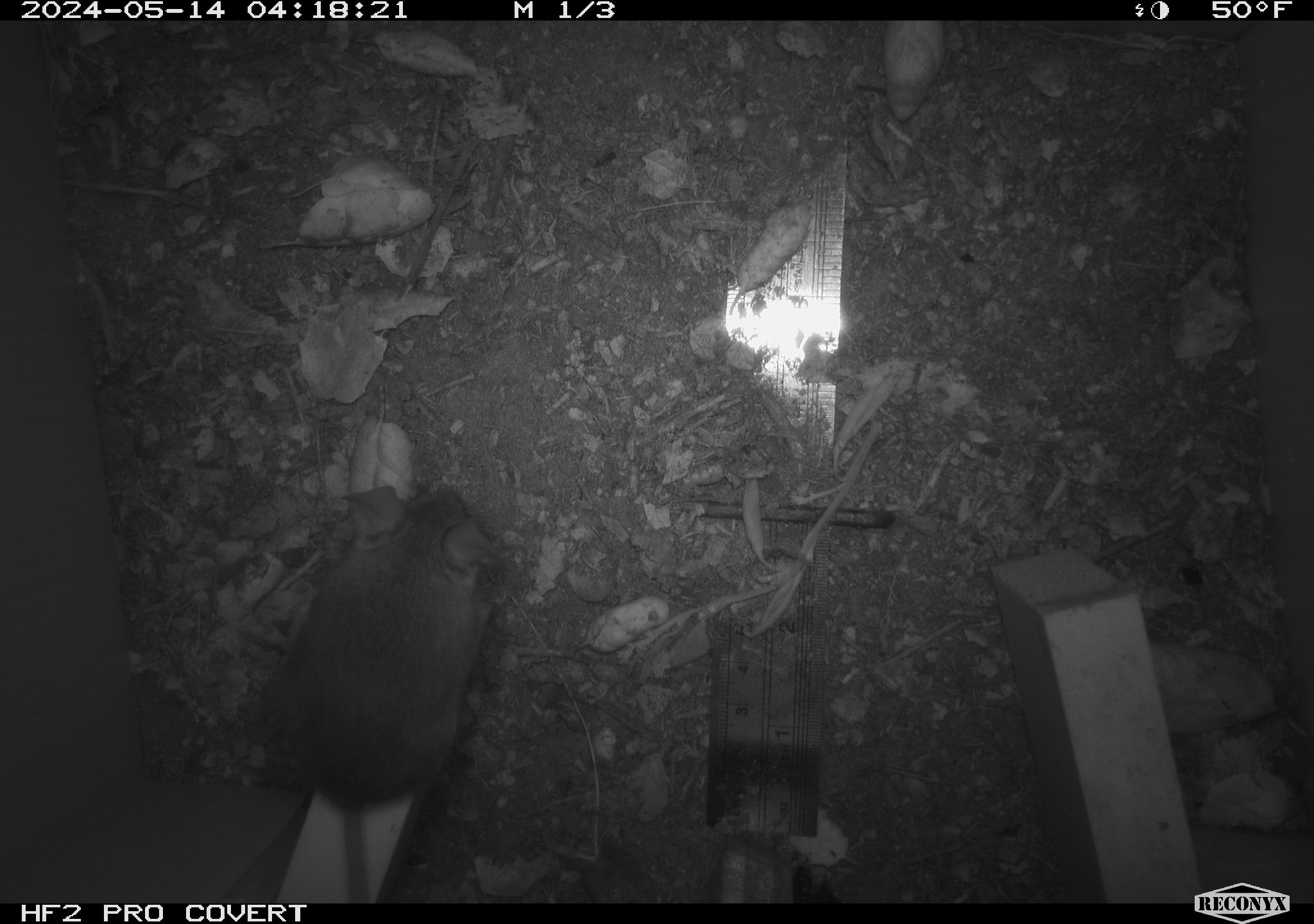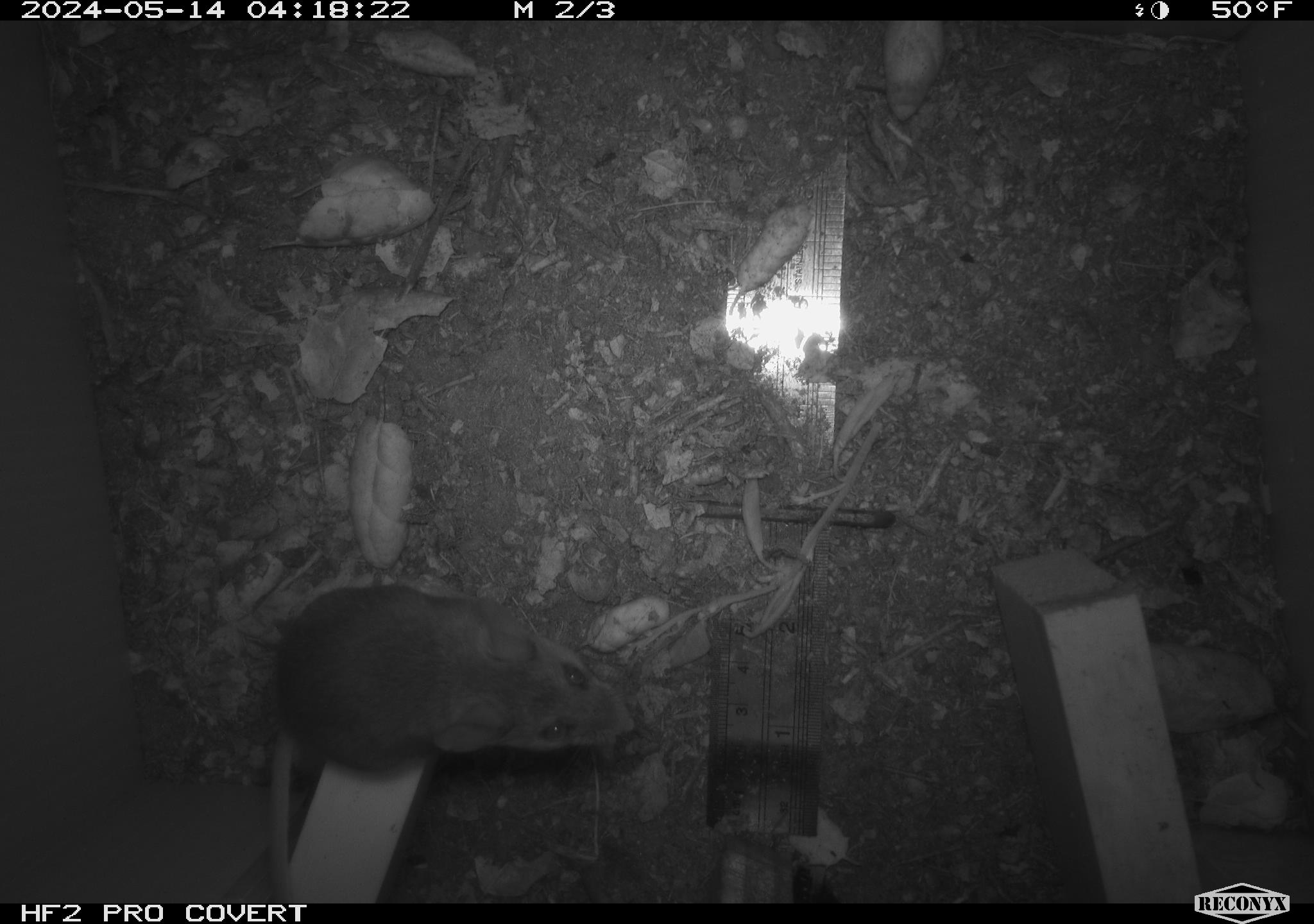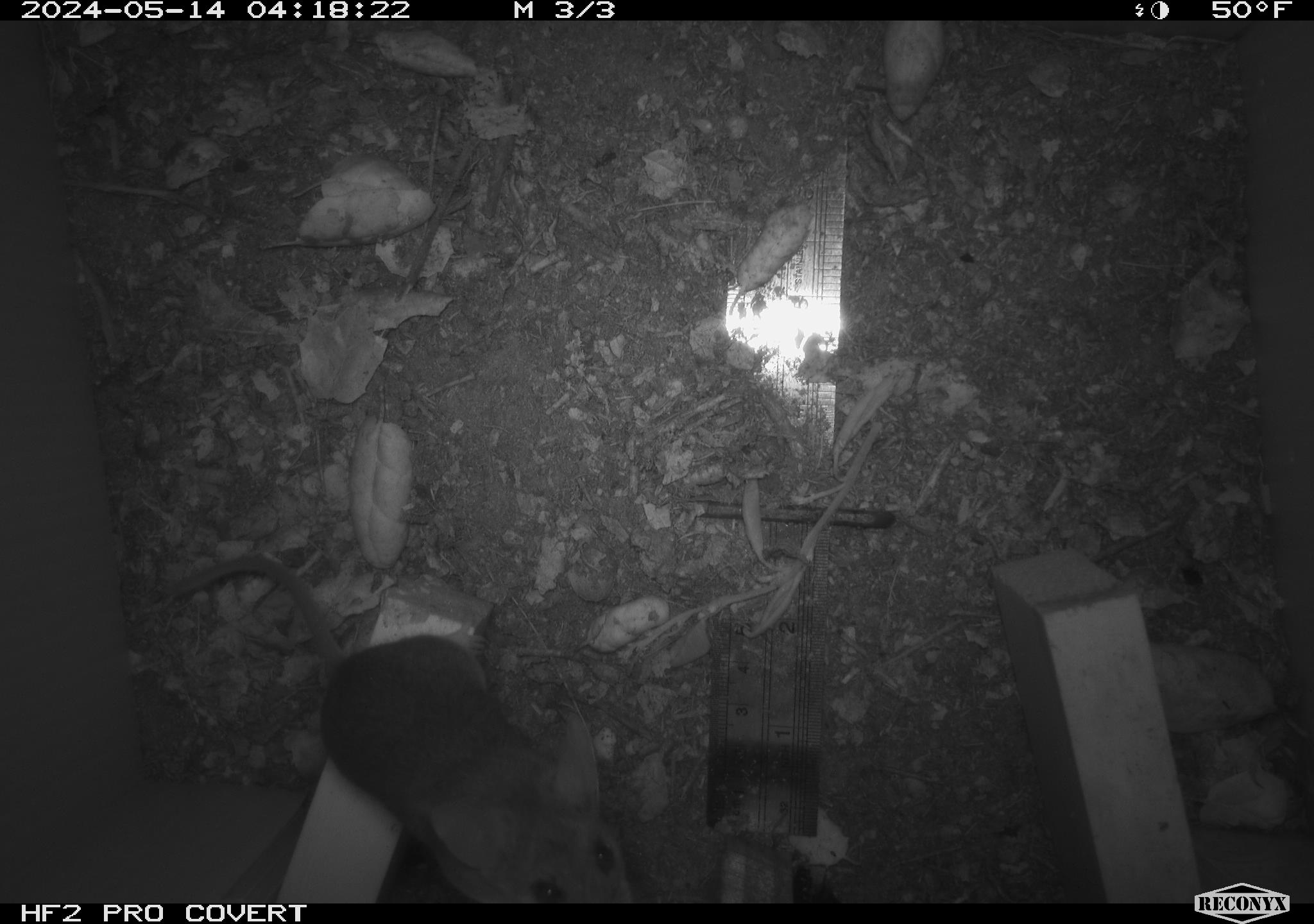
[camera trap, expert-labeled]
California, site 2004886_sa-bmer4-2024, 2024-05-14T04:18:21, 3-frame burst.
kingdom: Animalia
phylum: Chordata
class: Mammalia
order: Rodentia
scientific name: Rodentia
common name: mouse species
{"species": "mouse species (Rodentia)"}